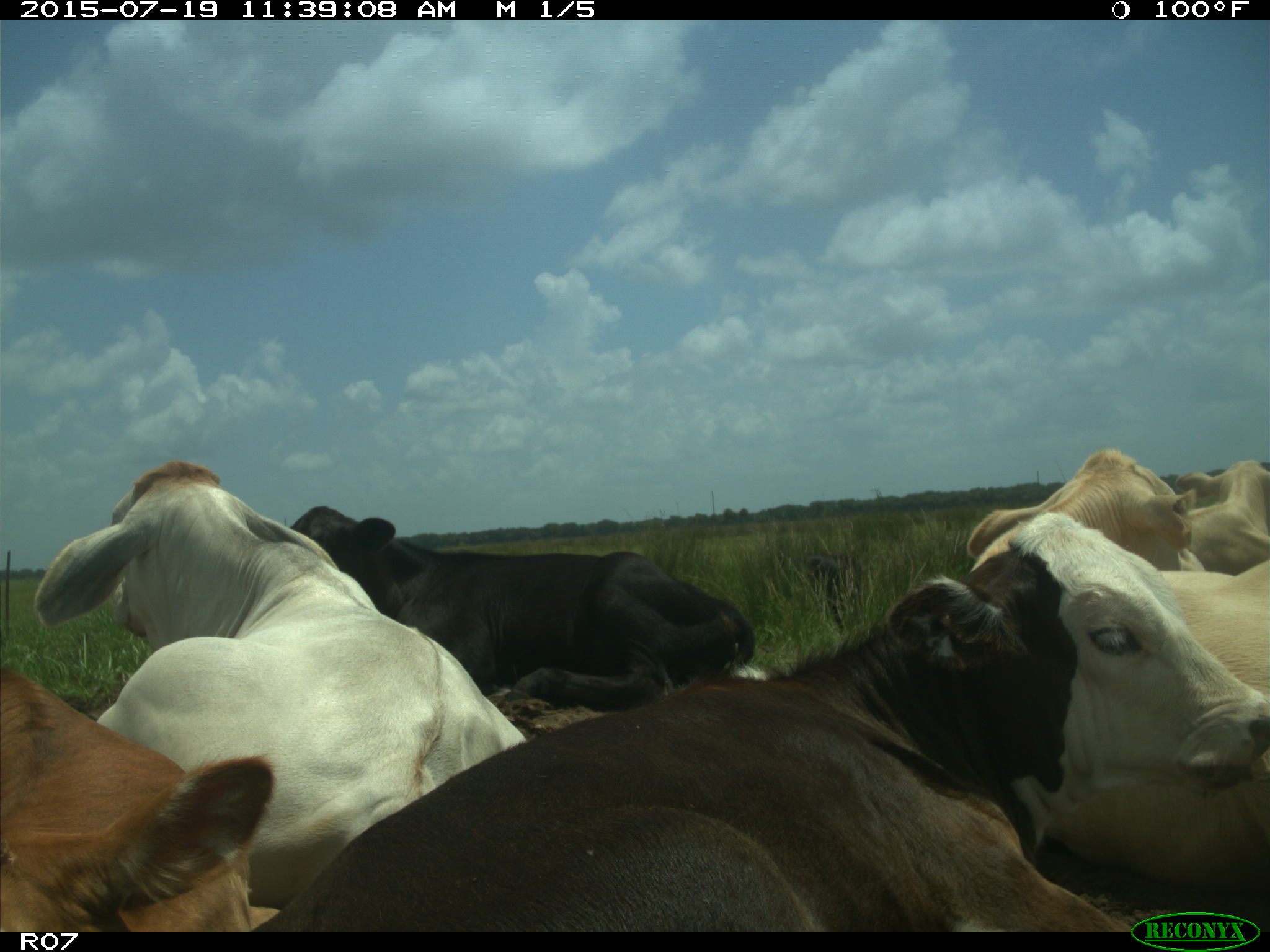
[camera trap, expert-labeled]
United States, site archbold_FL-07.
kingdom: Animalia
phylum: Chordata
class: Mammalia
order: Artiodactyla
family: Bovidae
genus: Bos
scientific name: Bos taurus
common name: domestic cow